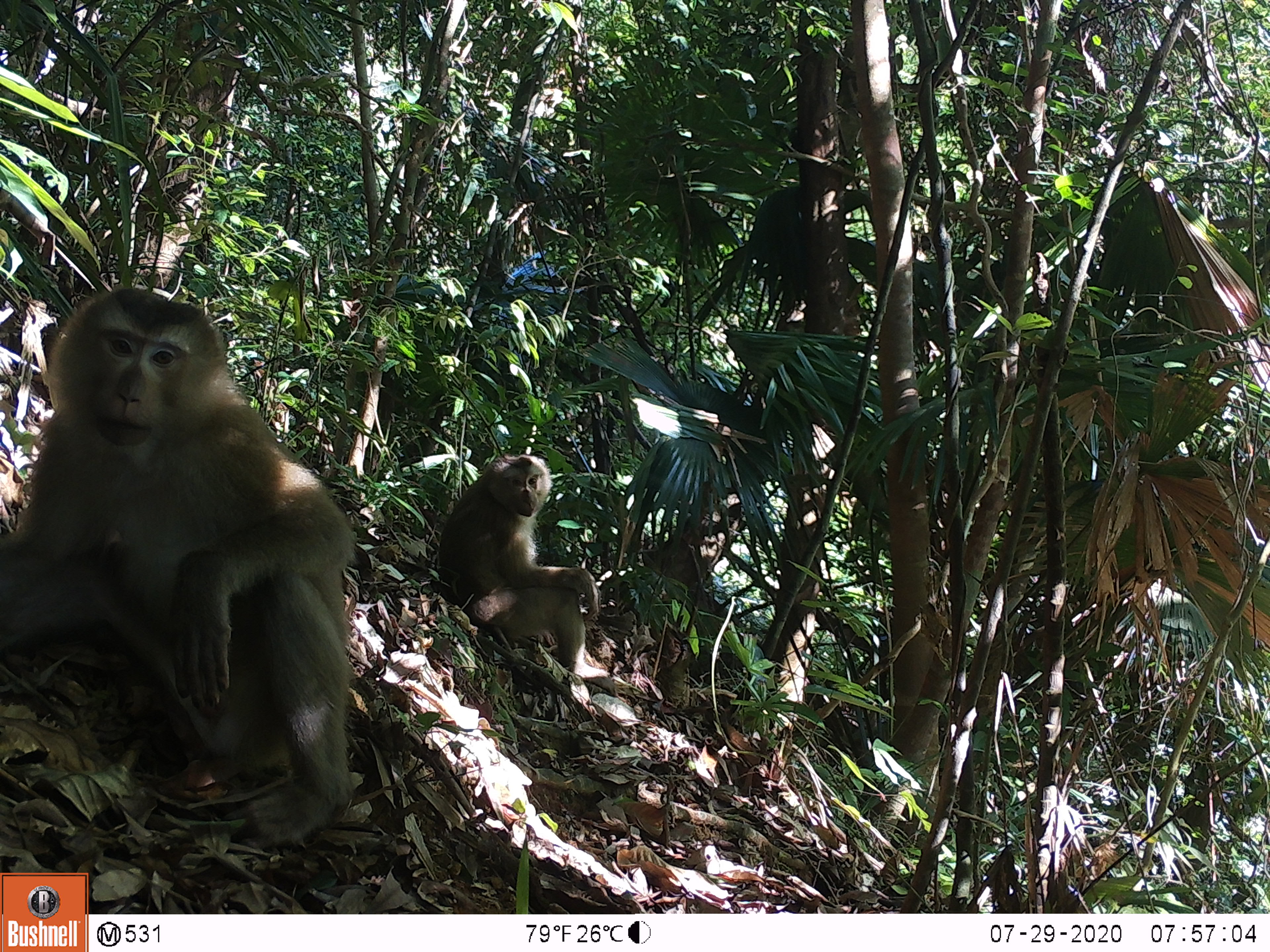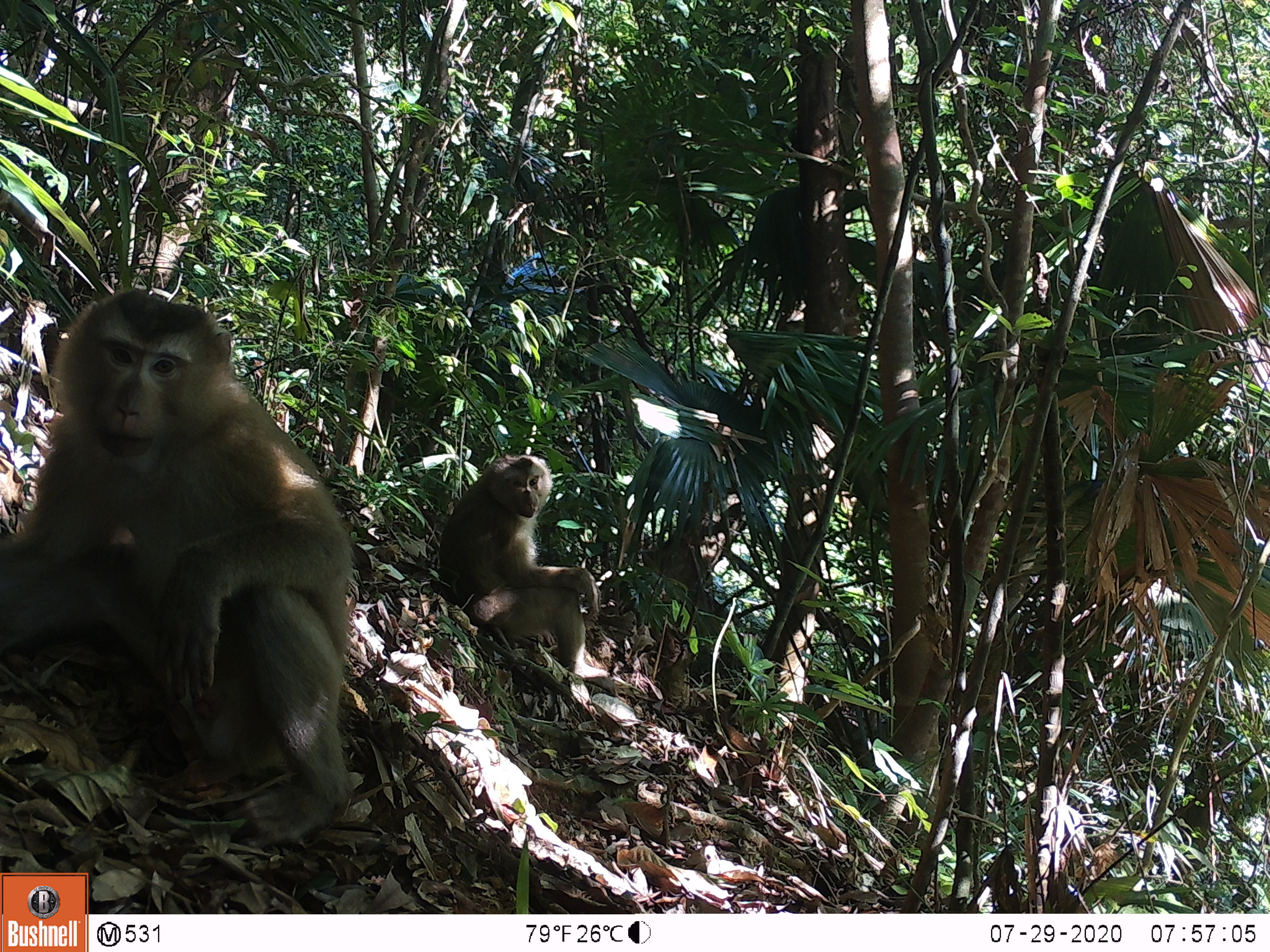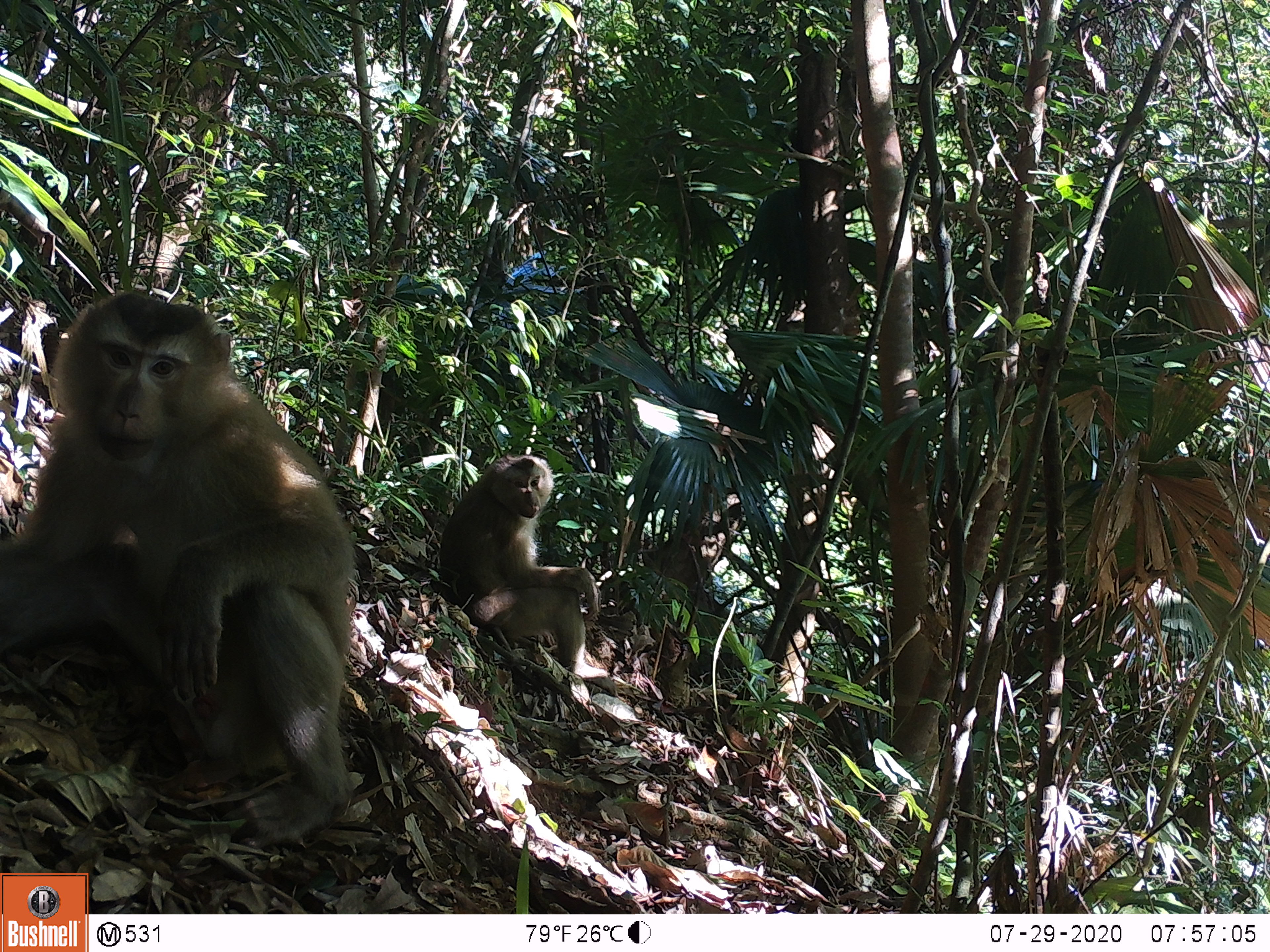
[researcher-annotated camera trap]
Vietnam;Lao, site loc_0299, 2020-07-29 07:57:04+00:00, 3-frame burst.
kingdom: Animalia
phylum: Chordata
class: Mammalia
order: Primates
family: Cercopithecidae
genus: Macaca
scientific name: Macaca nemestrina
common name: pig-tailed macaque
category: pig tailed macaque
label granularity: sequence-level